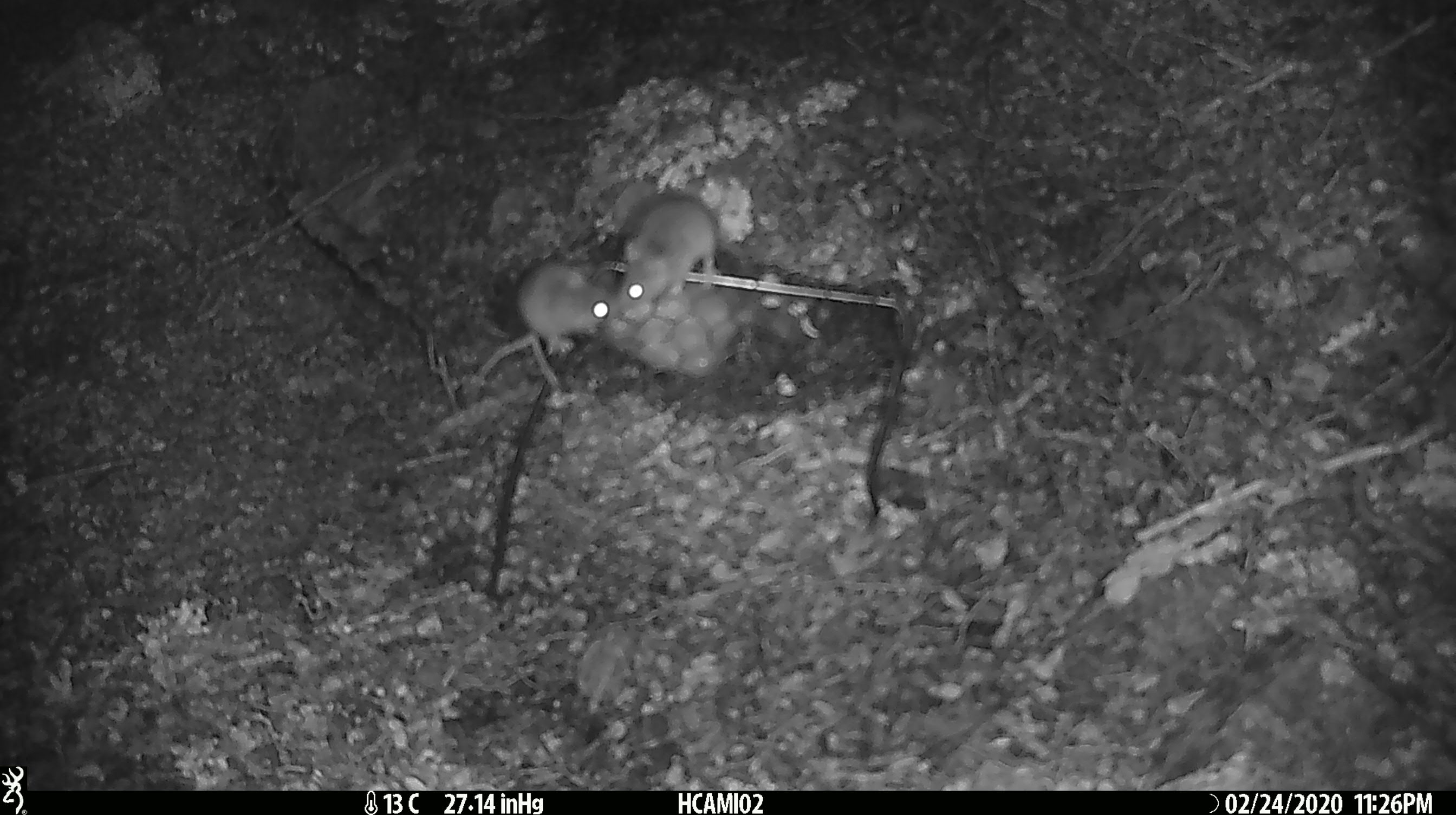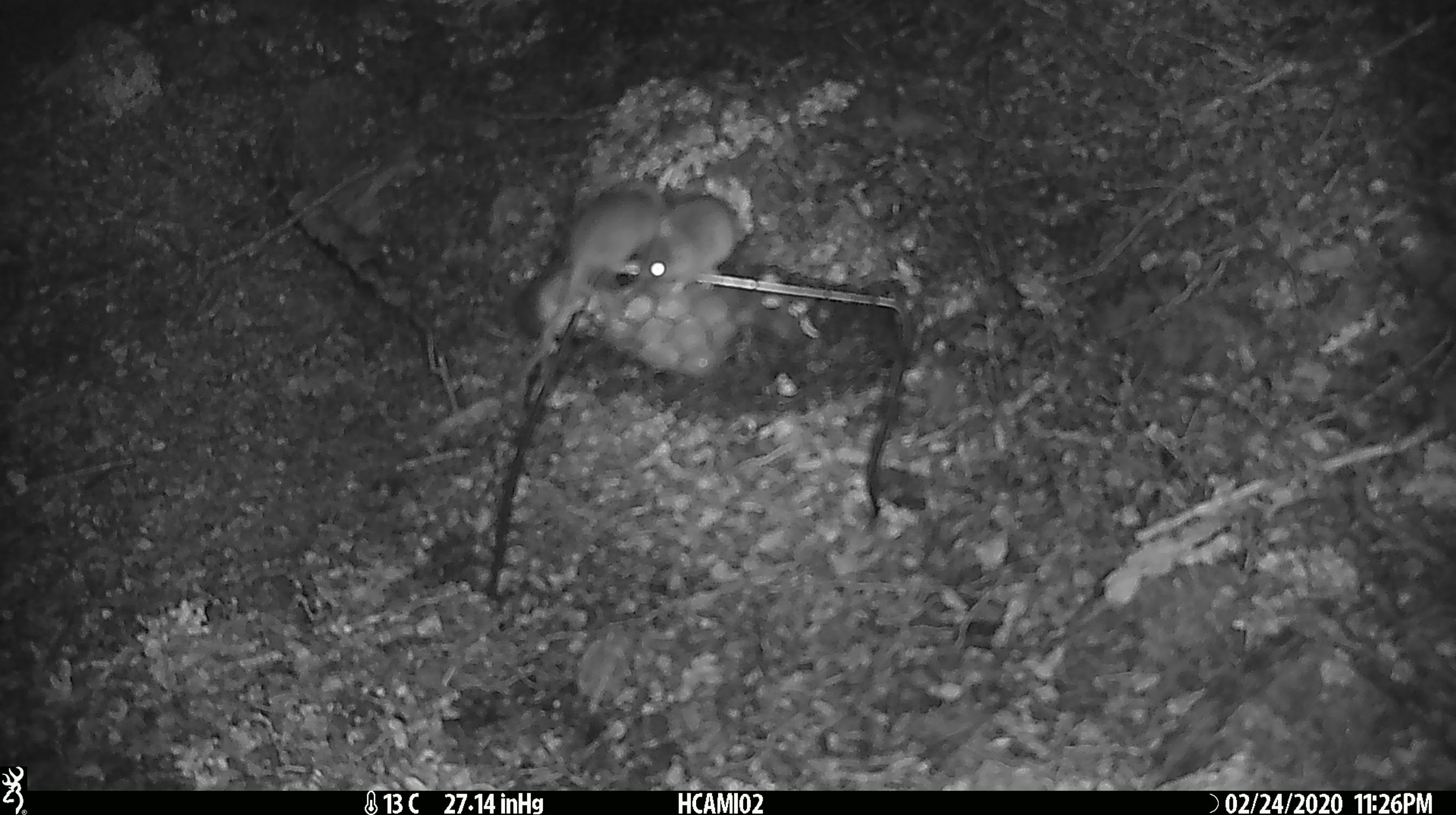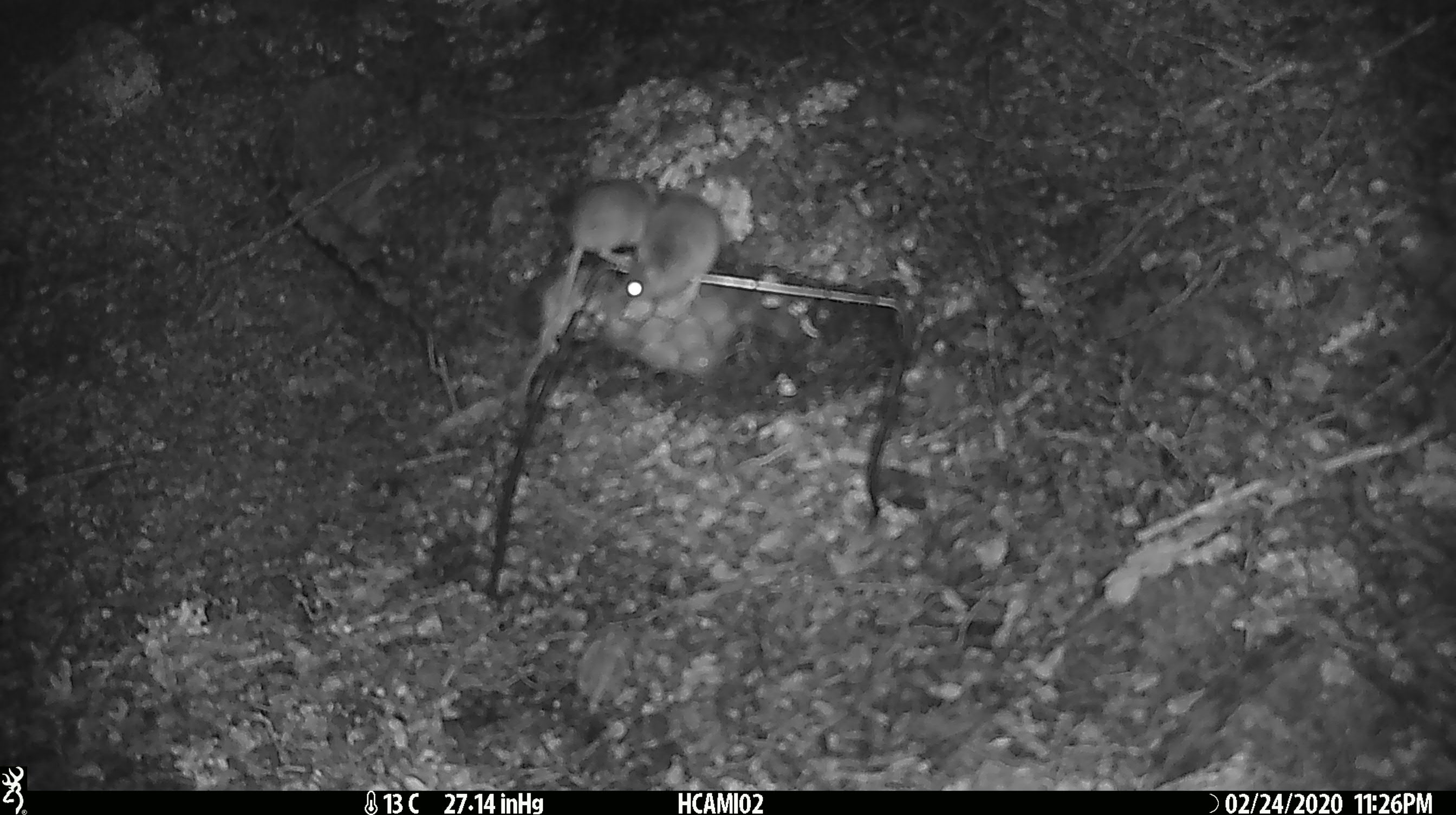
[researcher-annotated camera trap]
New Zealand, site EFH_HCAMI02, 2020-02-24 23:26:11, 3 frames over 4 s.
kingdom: Animalia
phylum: Chordata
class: Mammalia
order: Rodentia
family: Muridae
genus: Mus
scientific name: Mus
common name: mouse